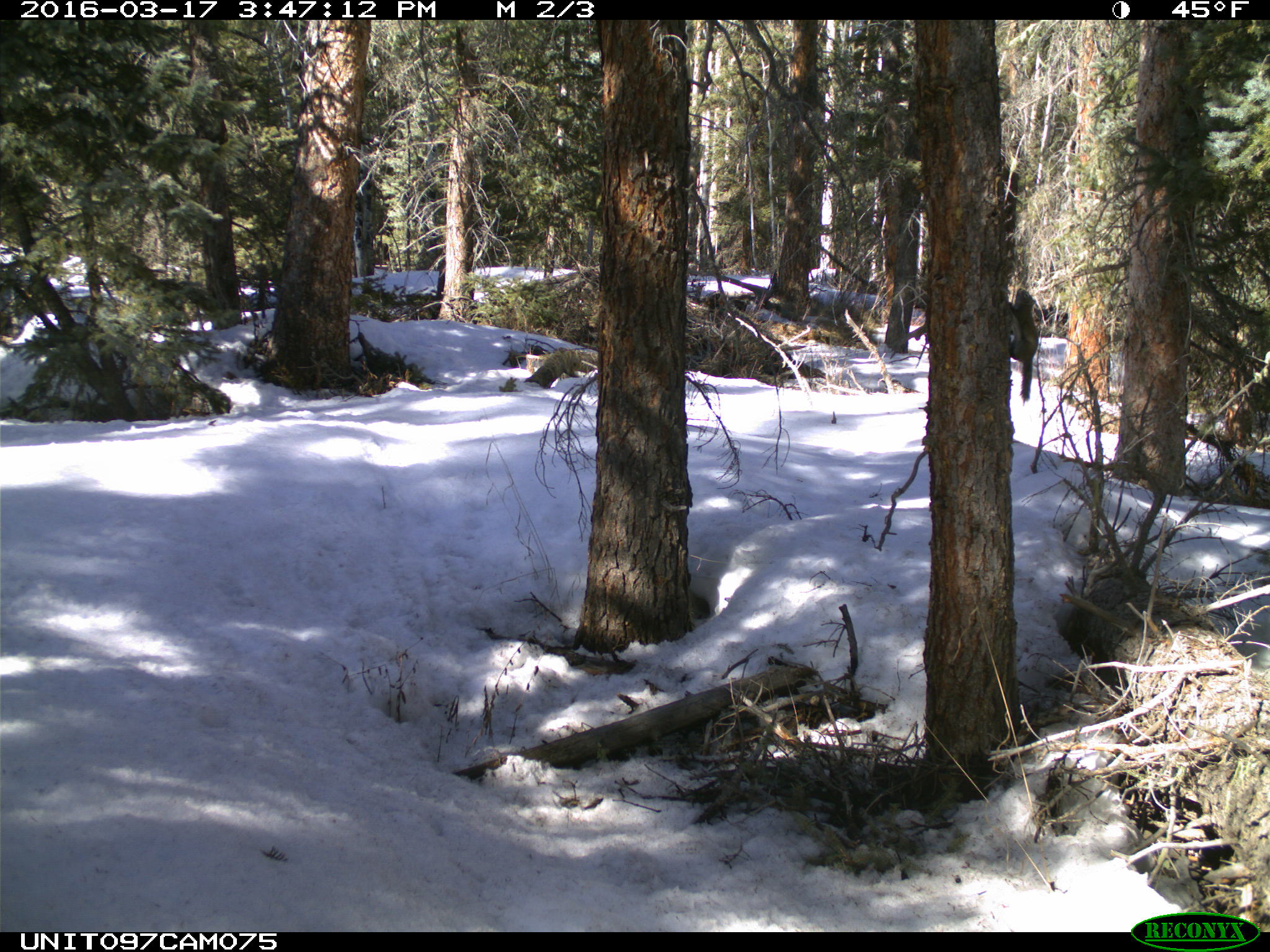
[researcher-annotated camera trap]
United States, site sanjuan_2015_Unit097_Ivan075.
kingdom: Animalia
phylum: Chordata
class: Mammalia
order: Rodentia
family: Sciuridae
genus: Tamiasciurus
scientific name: Tamiasciurus hudsonicus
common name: american red squirrel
Tamiasciurus hudsonicus (american red squirrel).